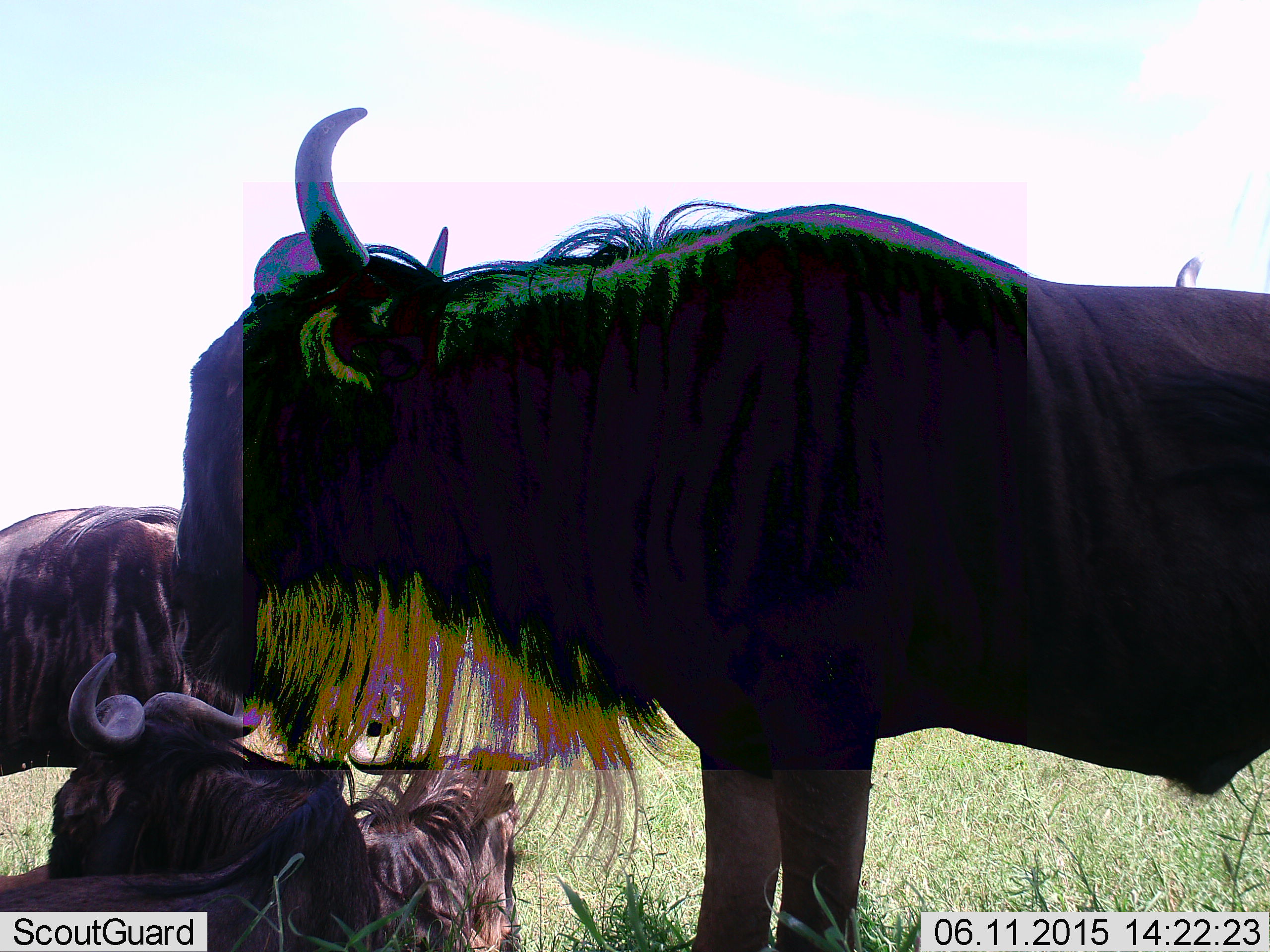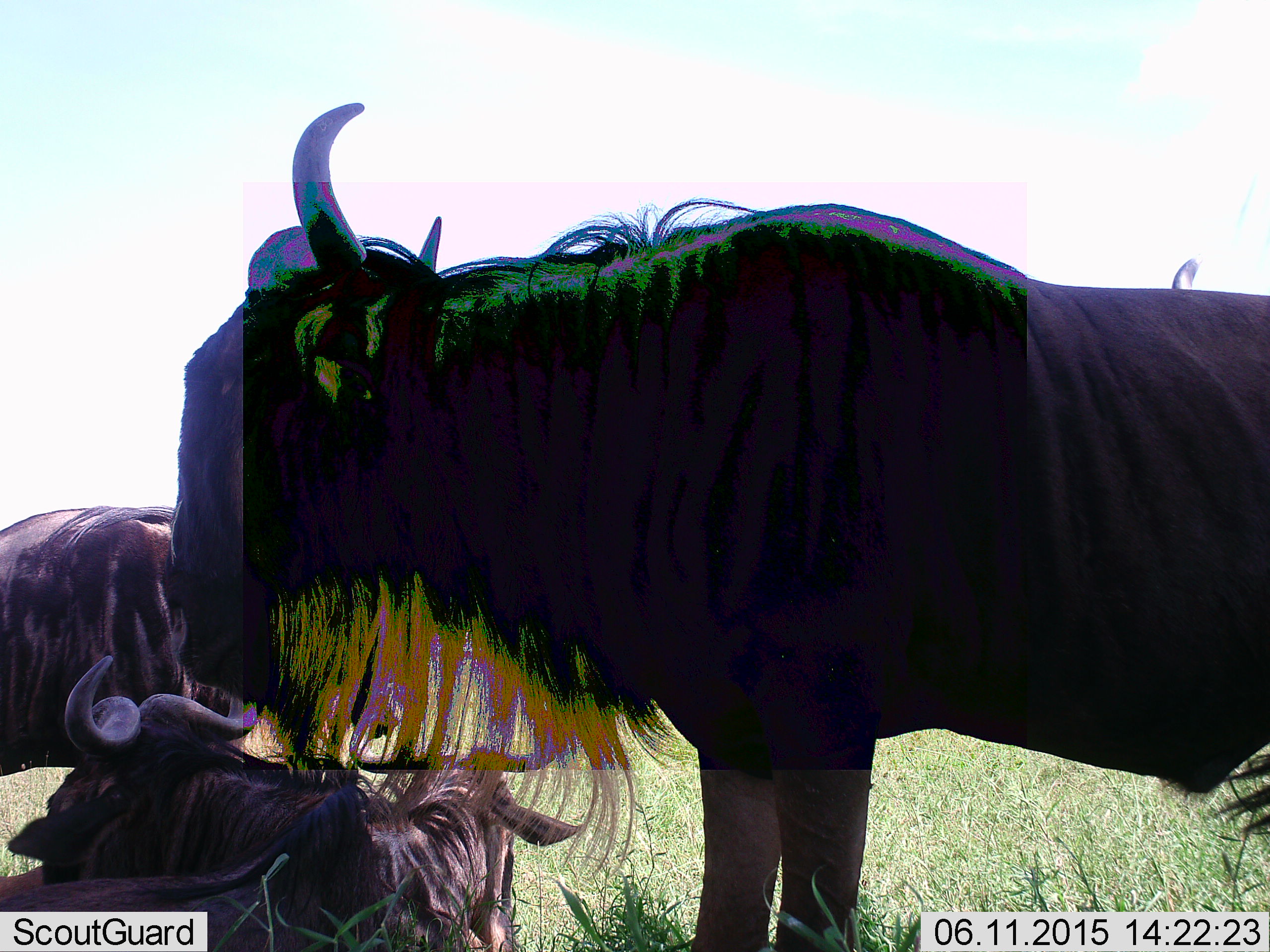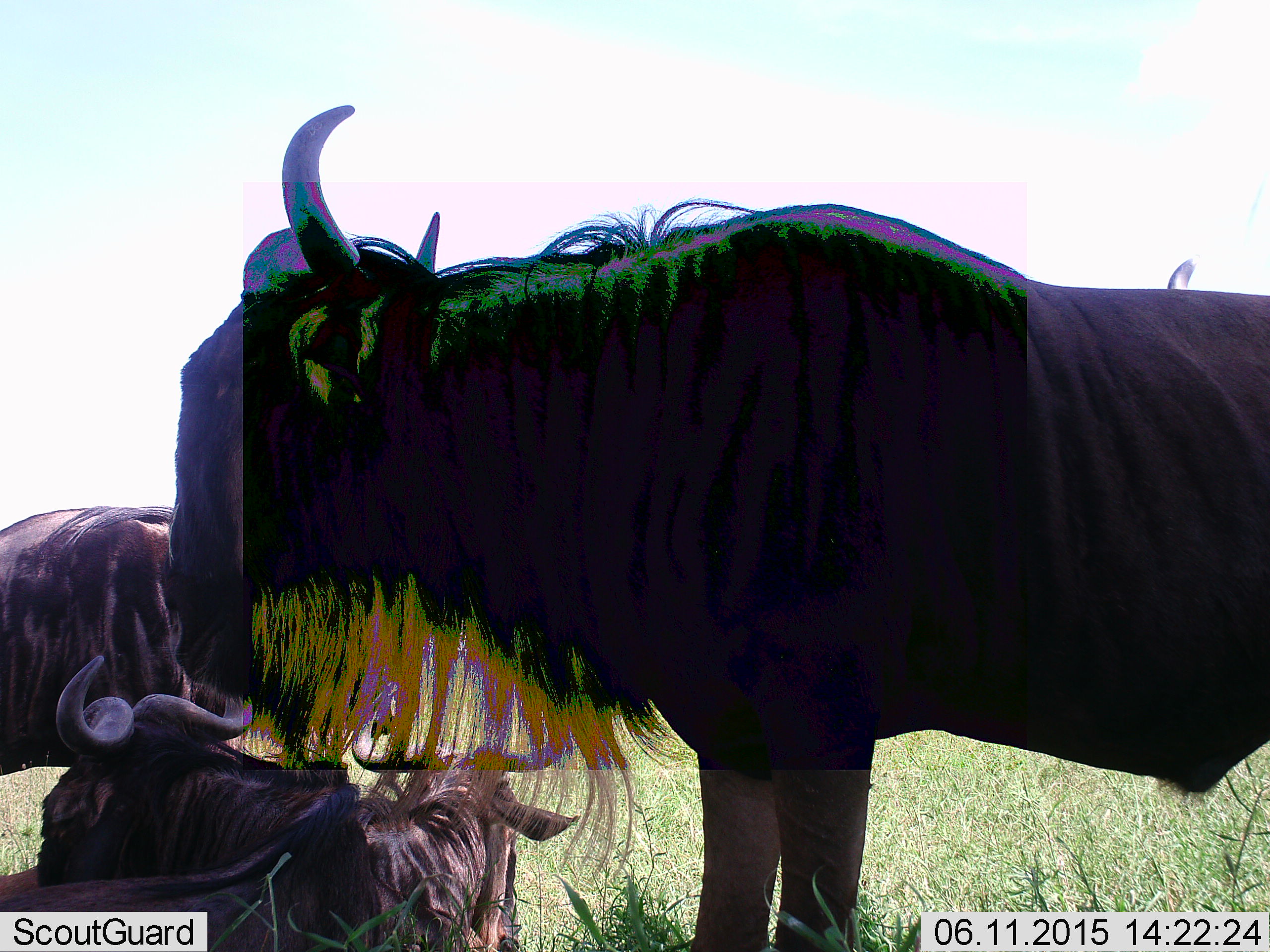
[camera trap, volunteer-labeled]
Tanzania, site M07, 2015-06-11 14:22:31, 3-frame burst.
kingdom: Animalia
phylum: Chordata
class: Mammalia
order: Artiodactyla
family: Bovidae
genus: Connochaetes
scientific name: Connochaetes taurinus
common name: blue wildebeest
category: wildebeest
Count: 4.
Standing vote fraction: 60%.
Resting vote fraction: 100%.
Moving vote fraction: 0%.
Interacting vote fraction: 0%.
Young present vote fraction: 0%.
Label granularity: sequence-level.